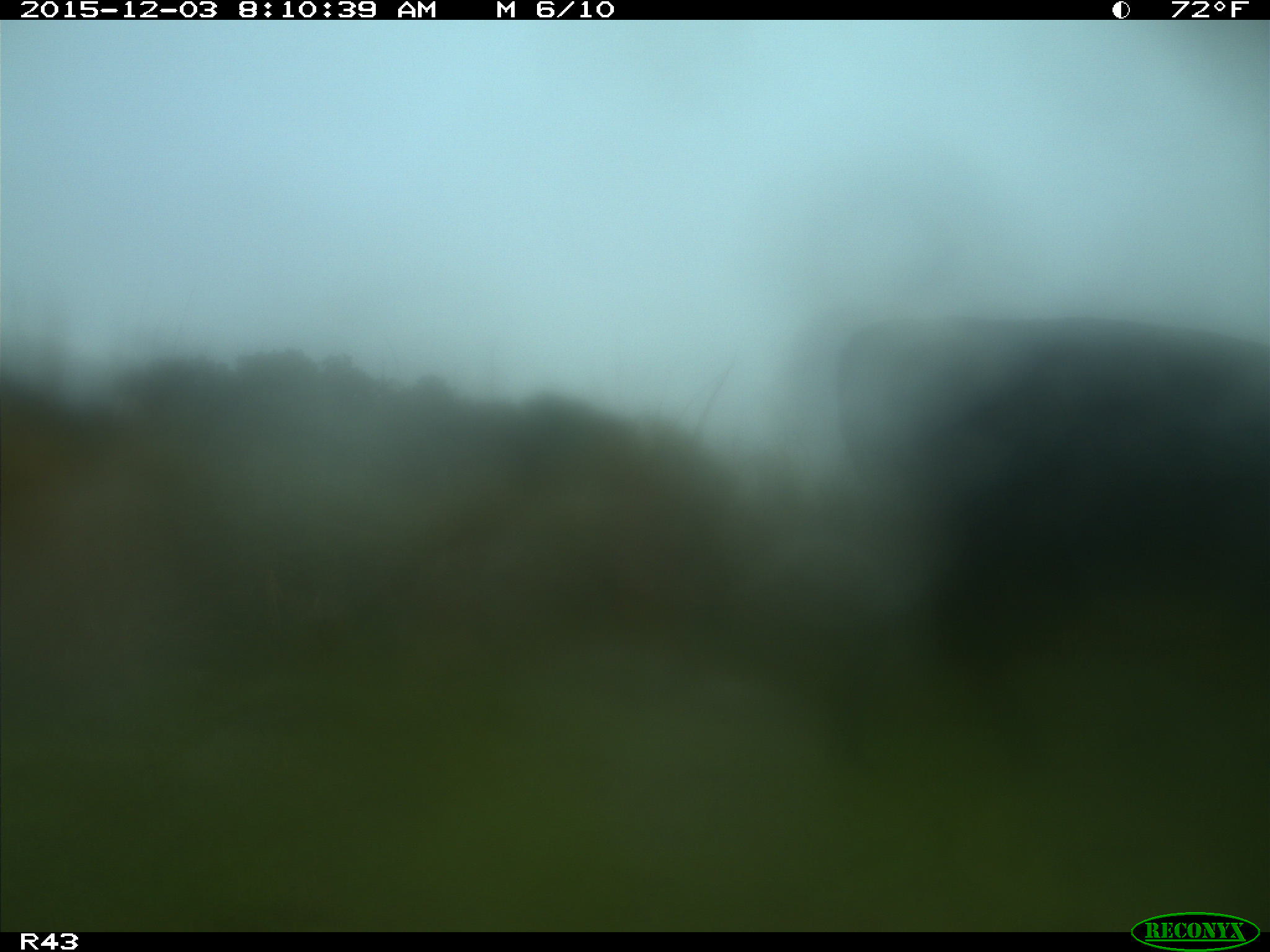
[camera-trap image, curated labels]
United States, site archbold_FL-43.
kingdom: Animalia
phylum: Chordata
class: Mammalia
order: Artiodactyla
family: Bovidae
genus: Bos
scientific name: Bos taurus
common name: domestic cow